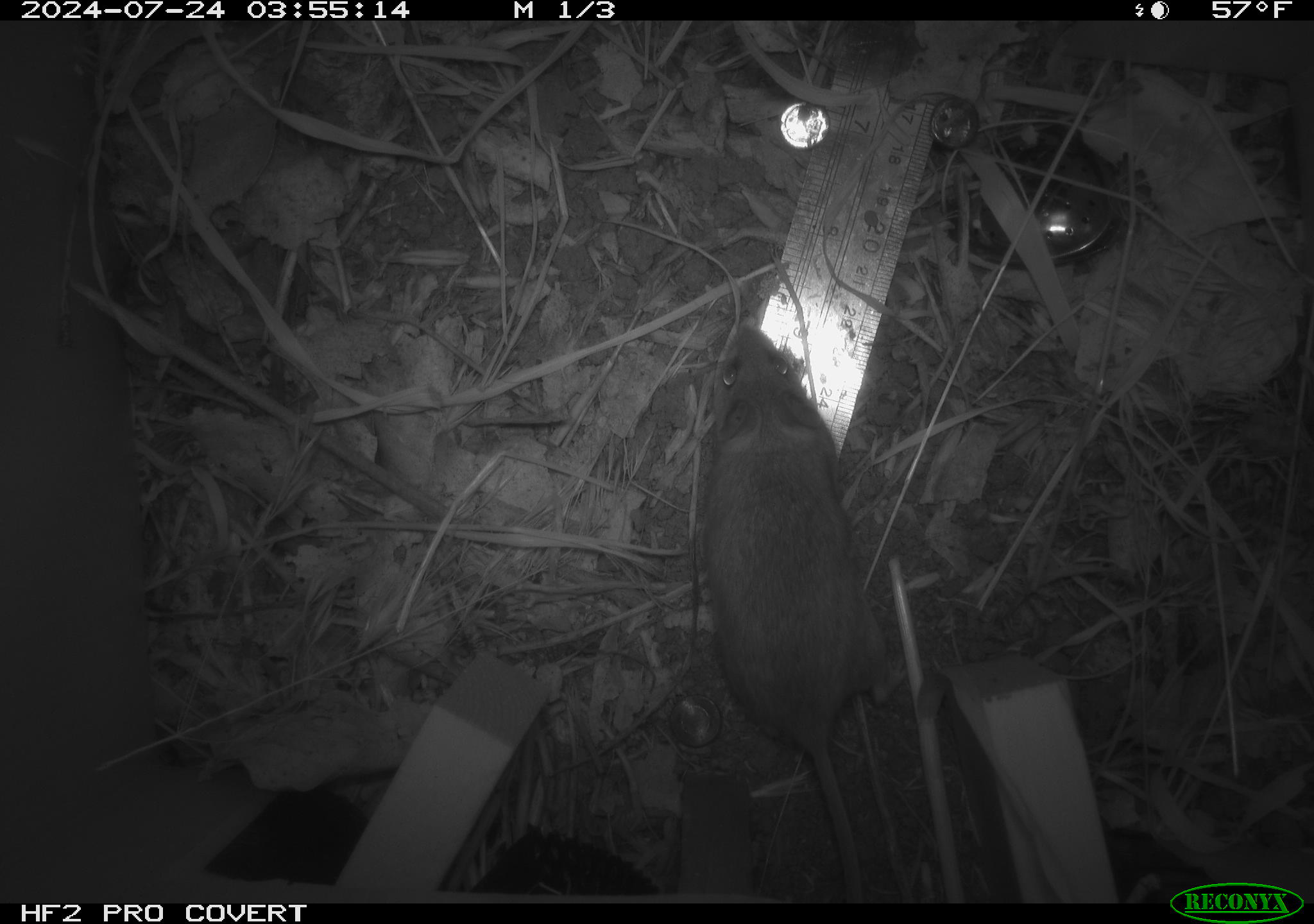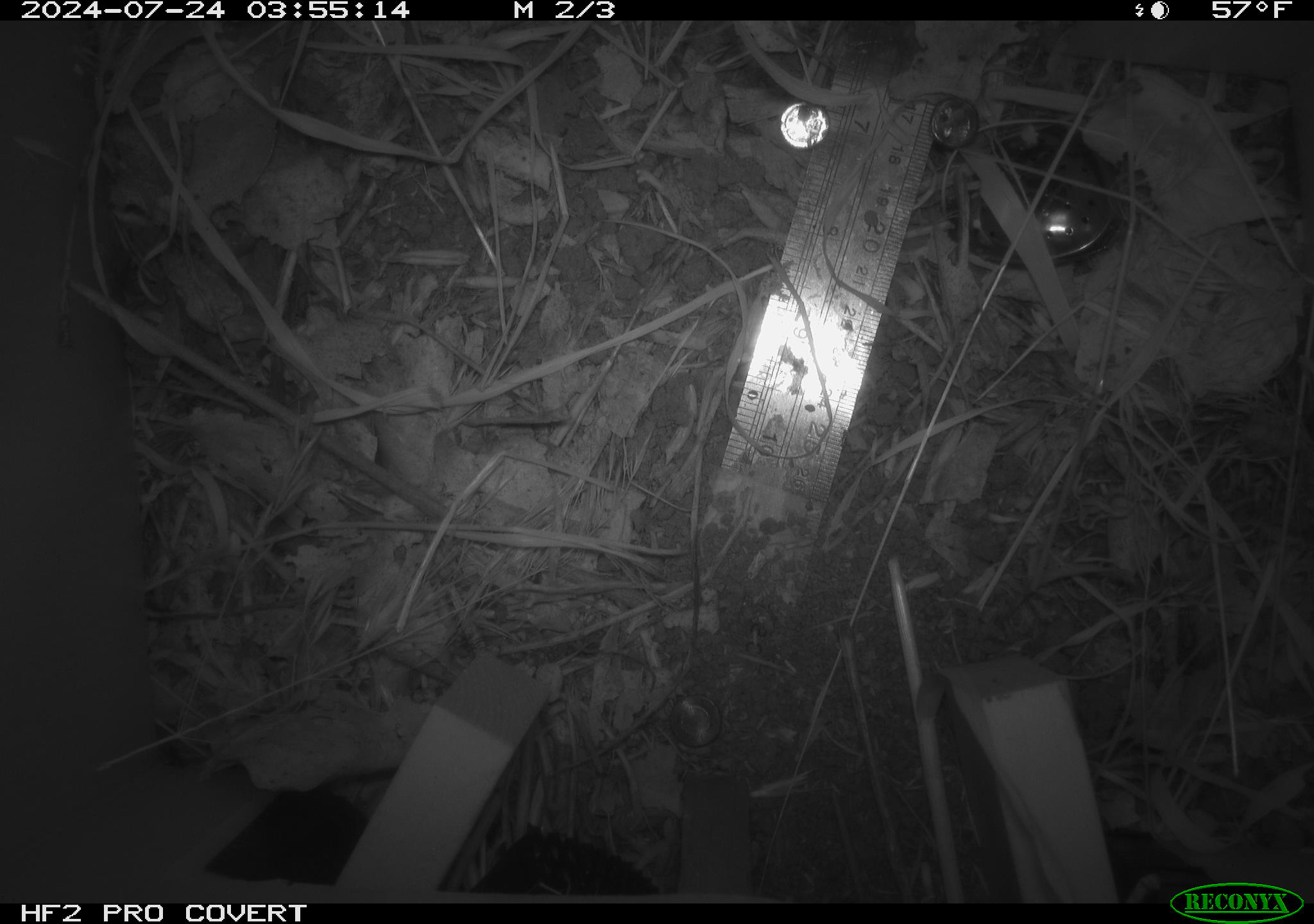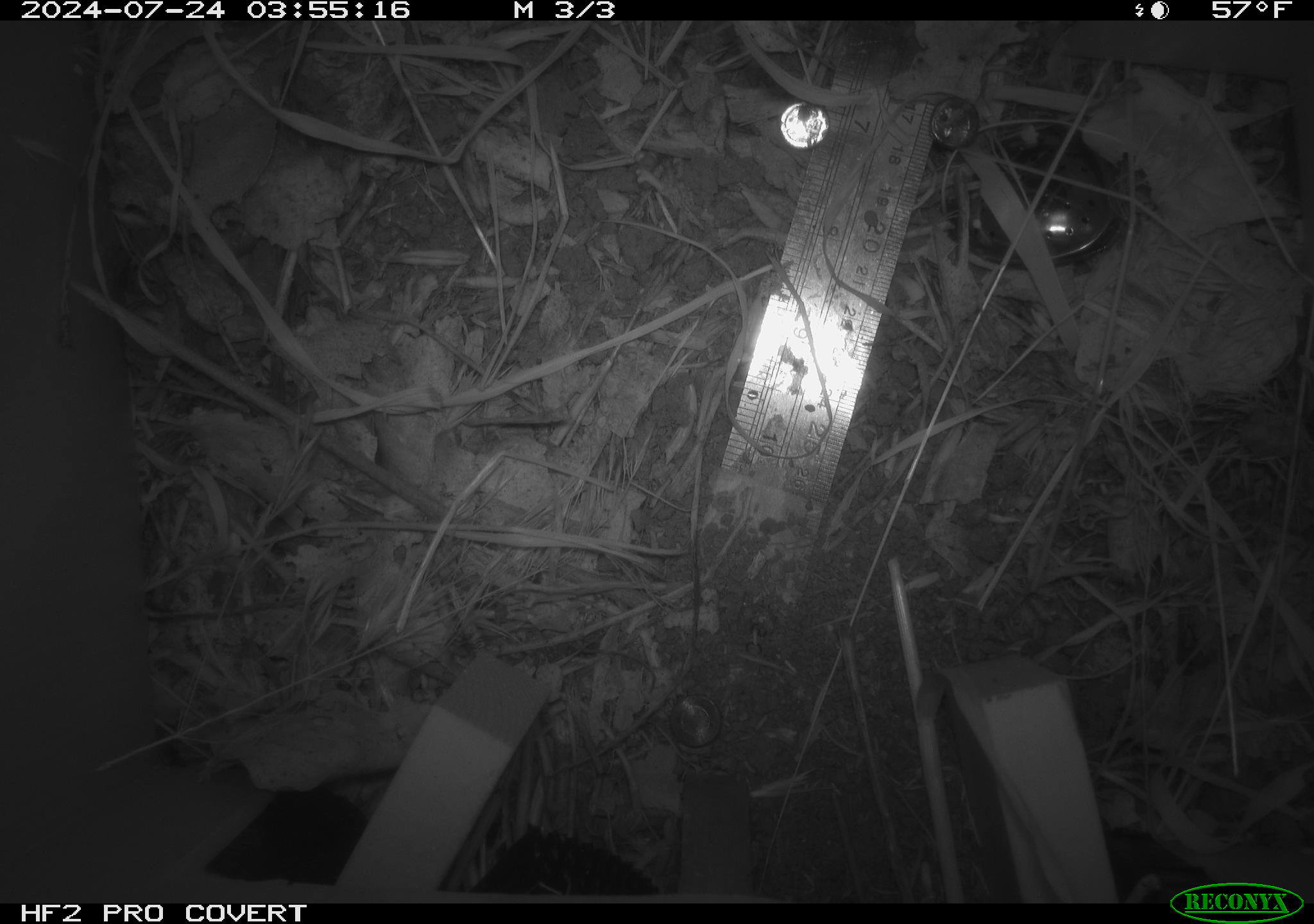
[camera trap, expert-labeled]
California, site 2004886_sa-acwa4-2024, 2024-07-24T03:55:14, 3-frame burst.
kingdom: Animalia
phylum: Chordata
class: Mammalia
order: Rodentia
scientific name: Rodentia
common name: mouse species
Mouse species (Rodentia).